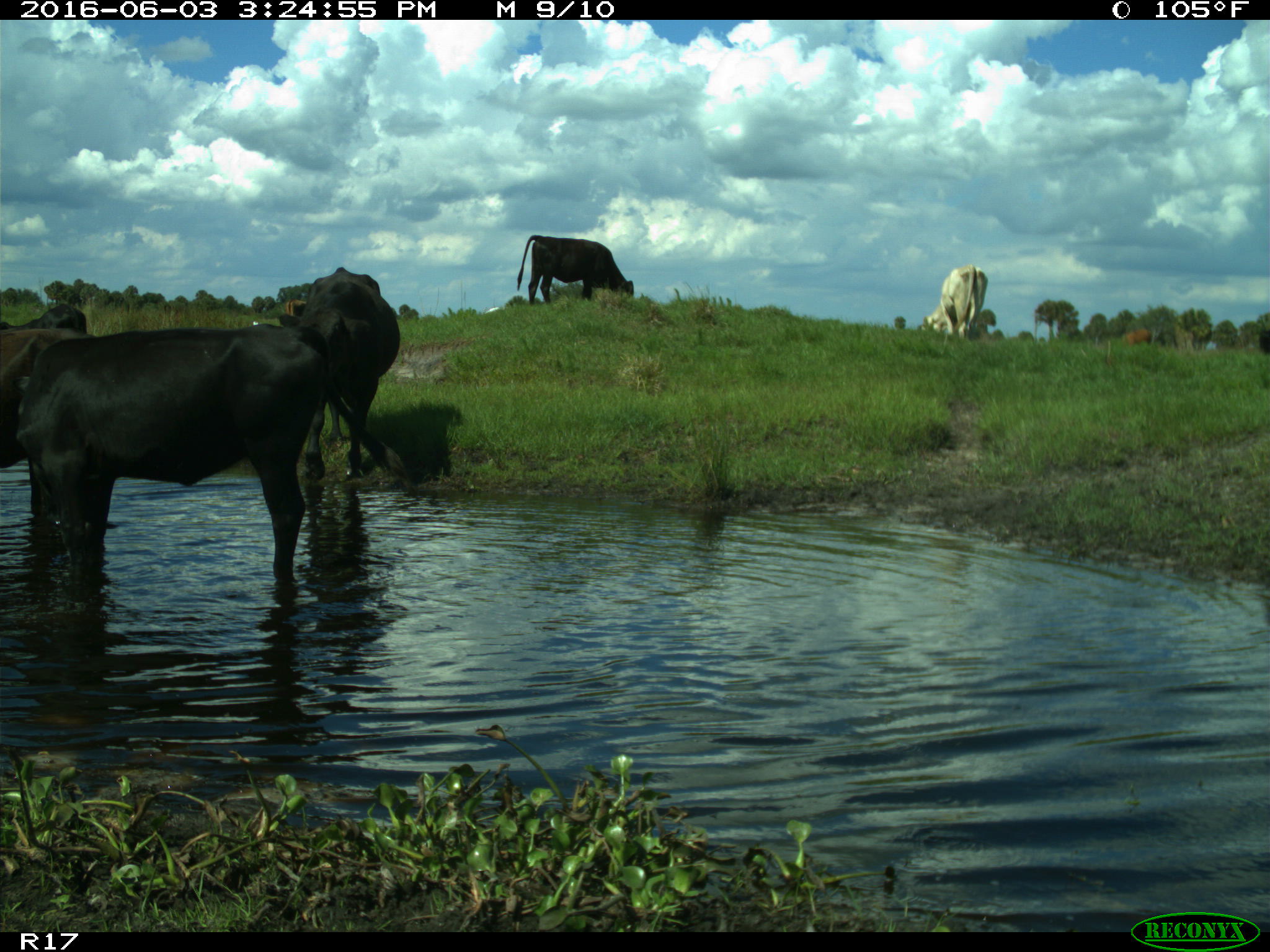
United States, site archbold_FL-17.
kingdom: Animalia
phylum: Chordata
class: Mammalia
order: Artiodactyla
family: Bovidae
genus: Bos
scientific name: Bos taurus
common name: domestic cow